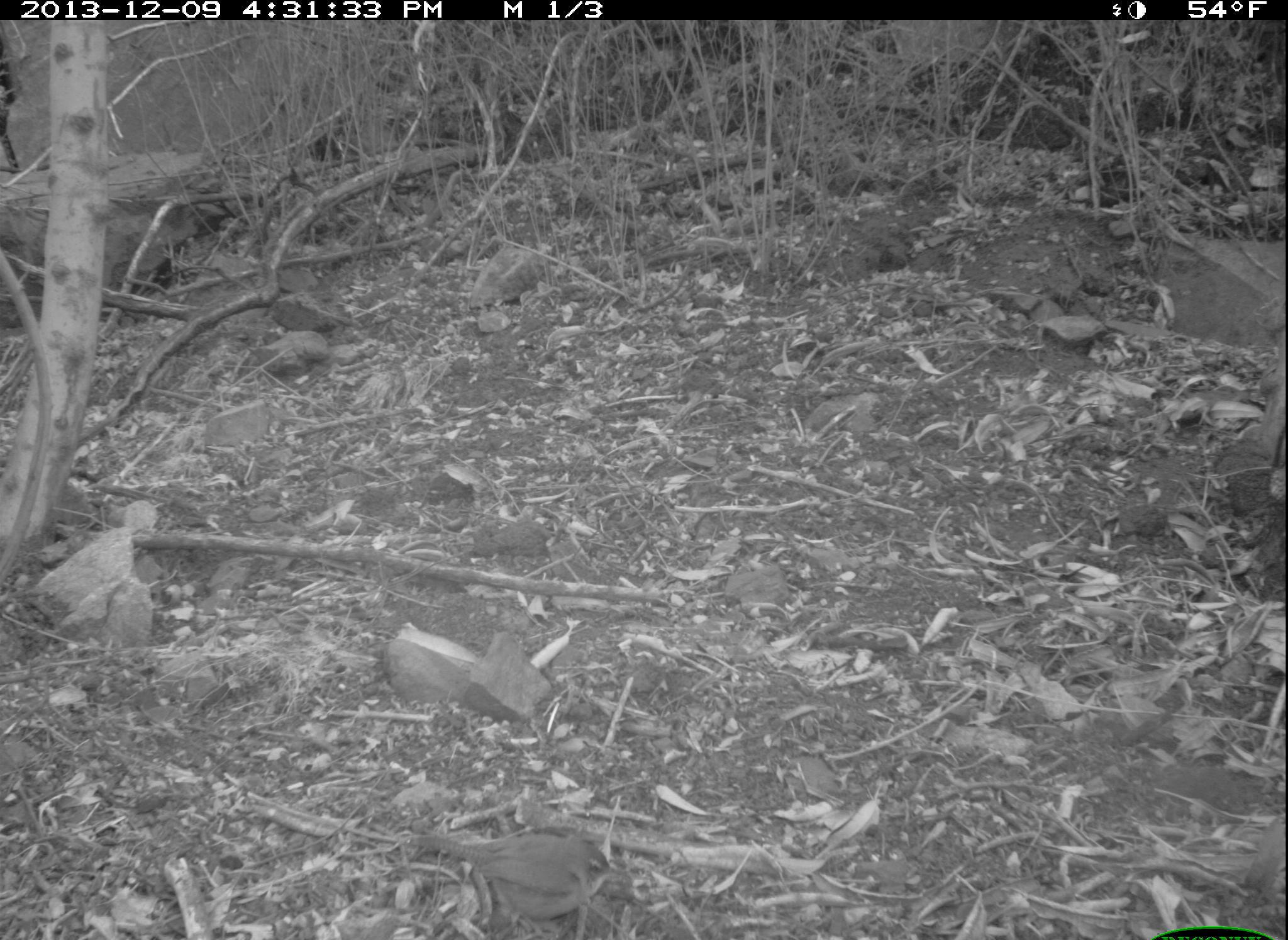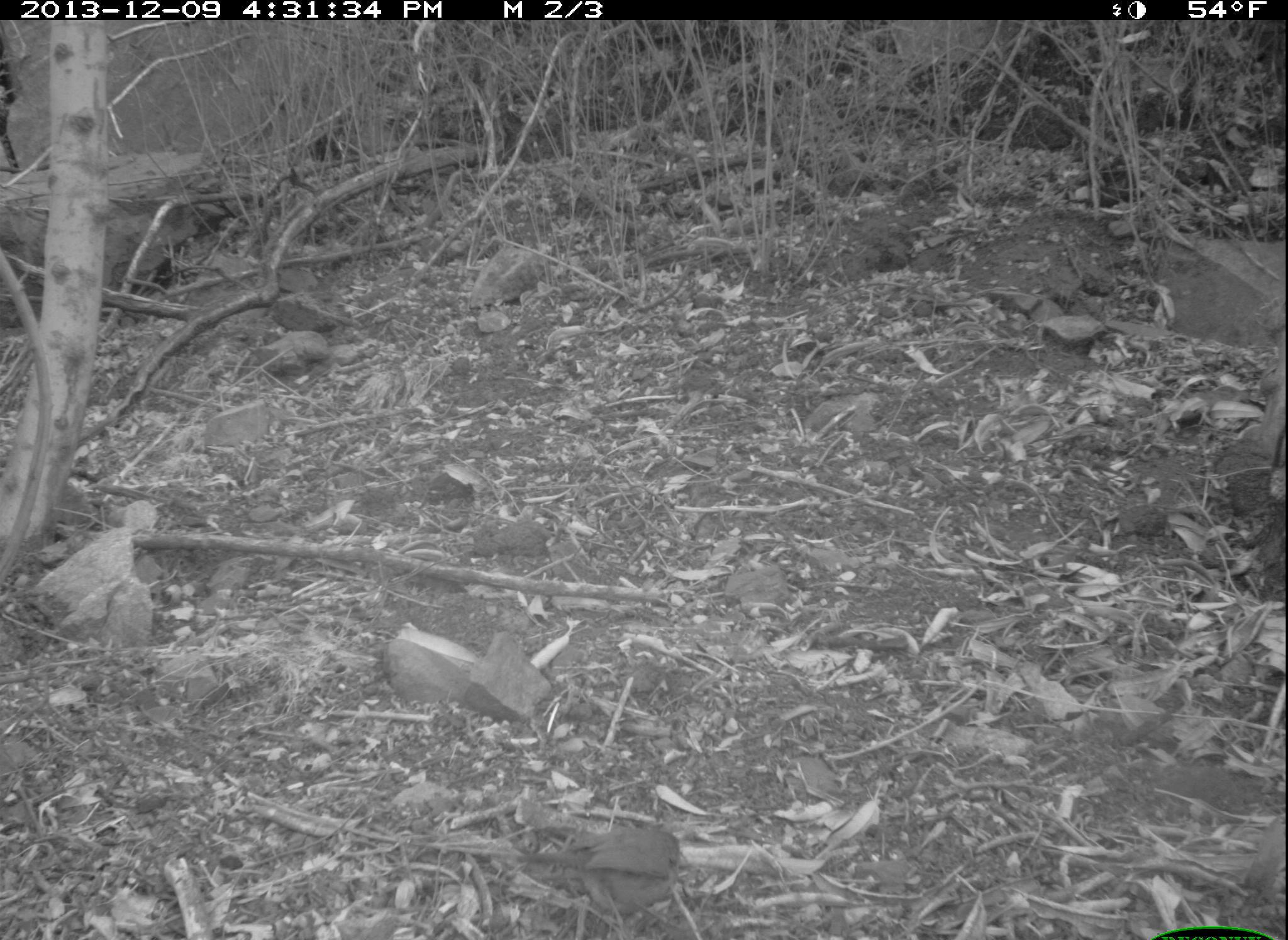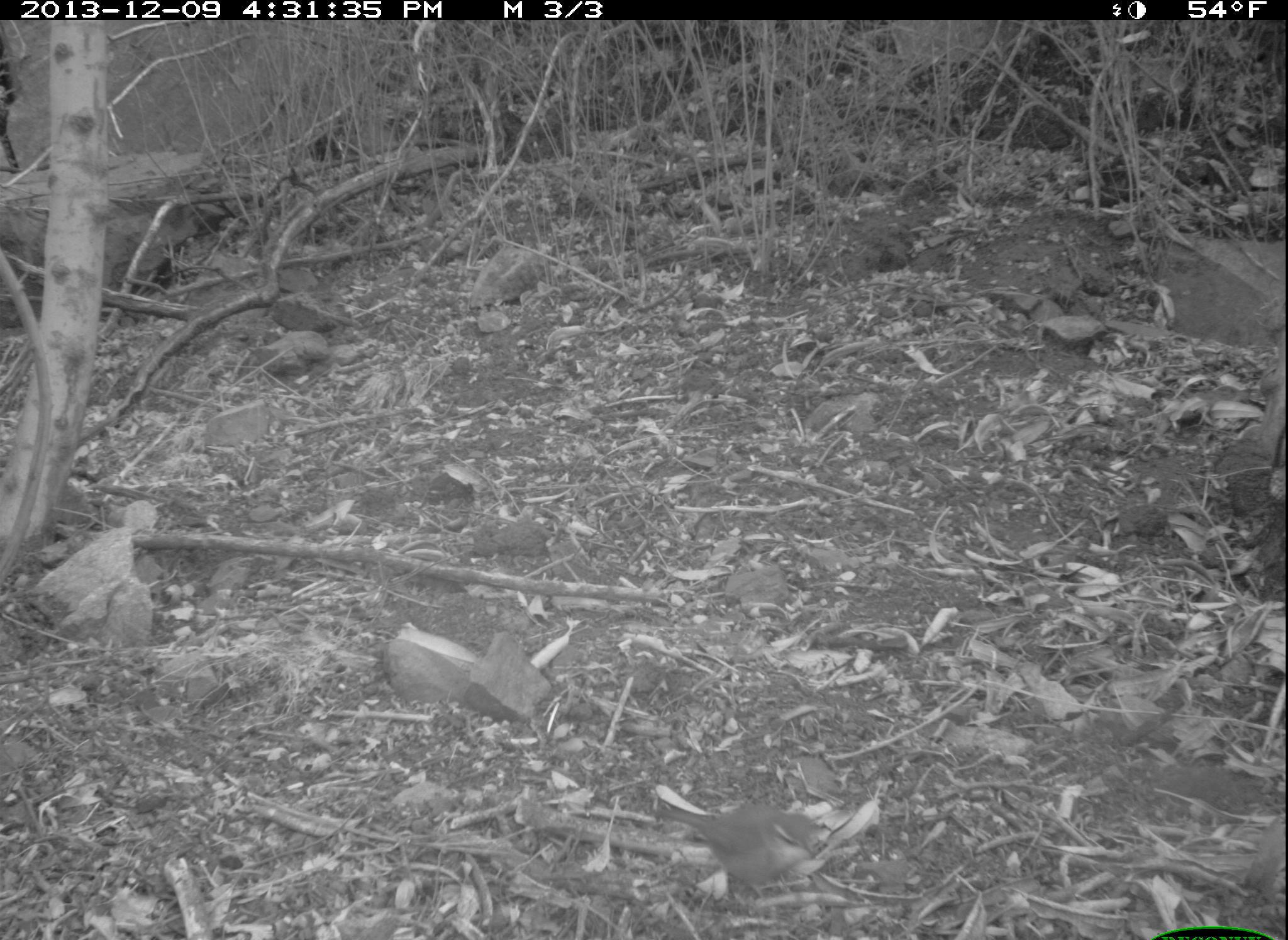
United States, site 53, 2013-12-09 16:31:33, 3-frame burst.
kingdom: Animalia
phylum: Chordata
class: Aves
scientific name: Aves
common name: bird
Bird (Aves).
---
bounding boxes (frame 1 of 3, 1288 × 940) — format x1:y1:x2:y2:
bird: 402:828:625:939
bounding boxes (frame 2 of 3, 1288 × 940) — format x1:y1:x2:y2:
bird: 461:831:685:940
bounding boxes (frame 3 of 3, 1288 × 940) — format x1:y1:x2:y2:
bird: 646:797:818:920